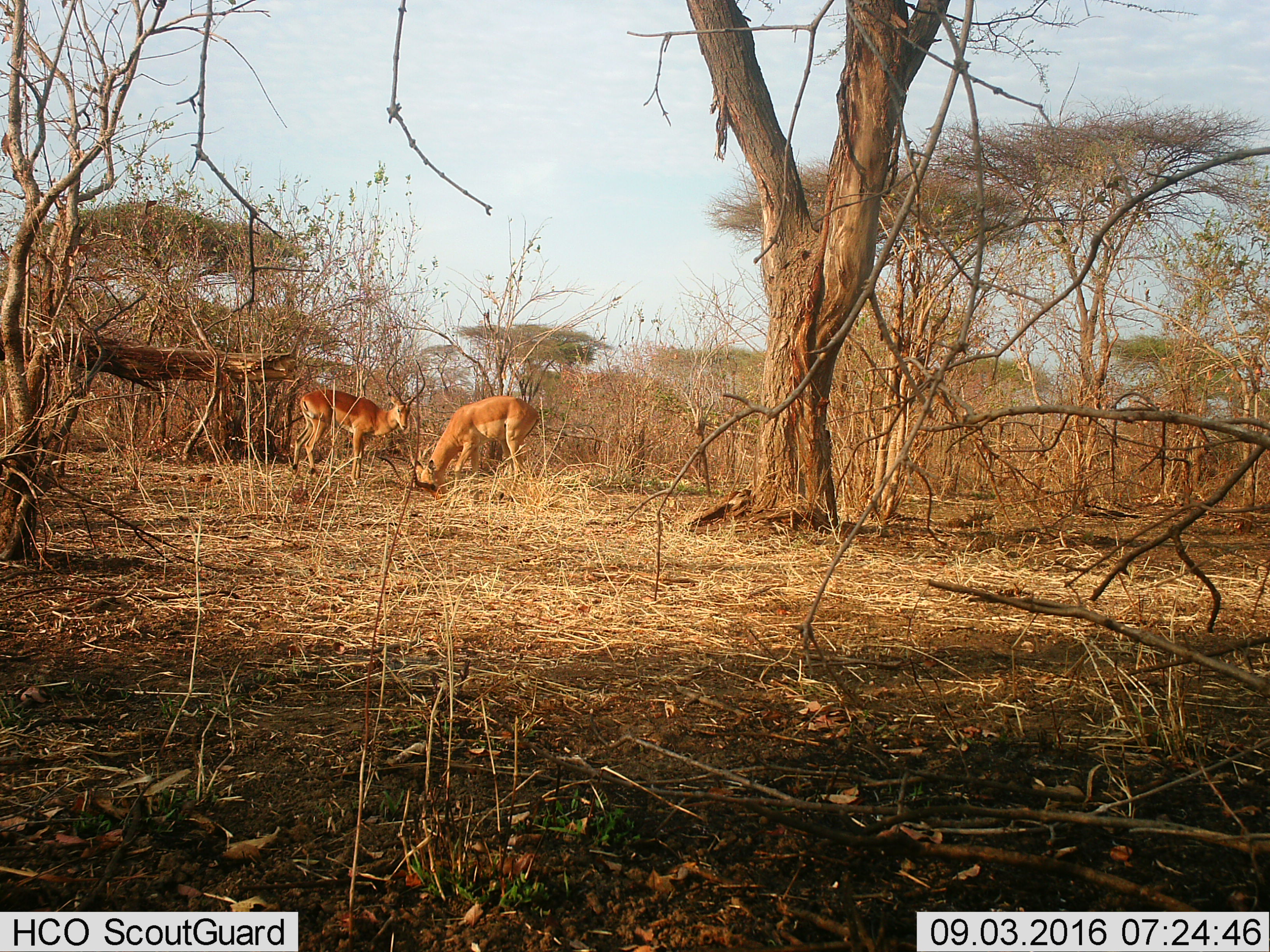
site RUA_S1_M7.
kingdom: Animalia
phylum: Chordata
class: Mammalia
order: Artiodactyla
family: Bovidae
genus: Aepyceros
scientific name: Aepyceros melampus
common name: impala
Impala (Aepyceros melampus), count 2. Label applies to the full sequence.